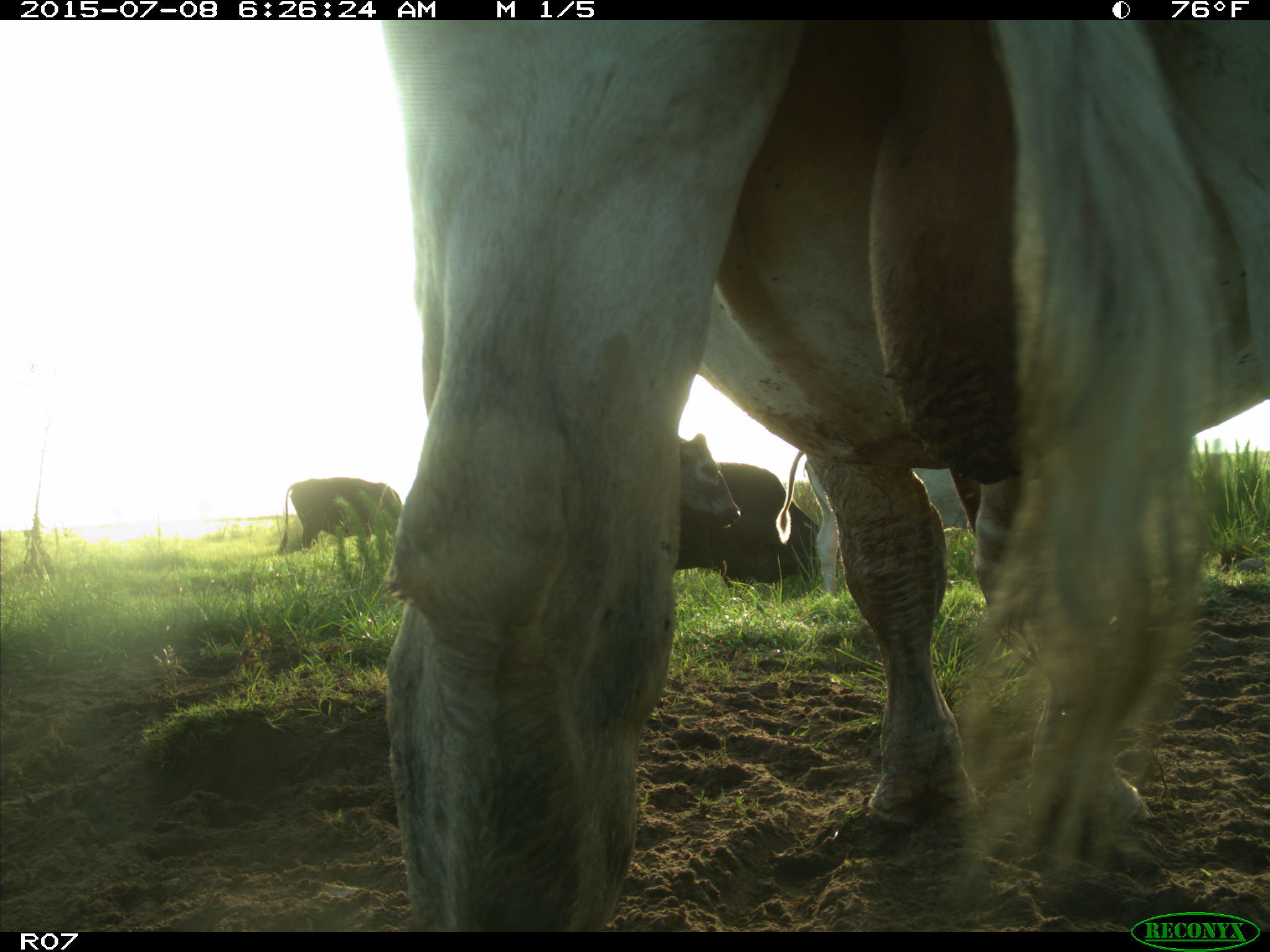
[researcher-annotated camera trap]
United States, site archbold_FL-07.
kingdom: Animalia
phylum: Chordata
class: Mammalia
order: Artiodactyla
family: Bovidae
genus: Bos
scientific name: Bos taurus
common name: domestic cow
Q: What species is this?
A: Bos taurus (domestic cow).